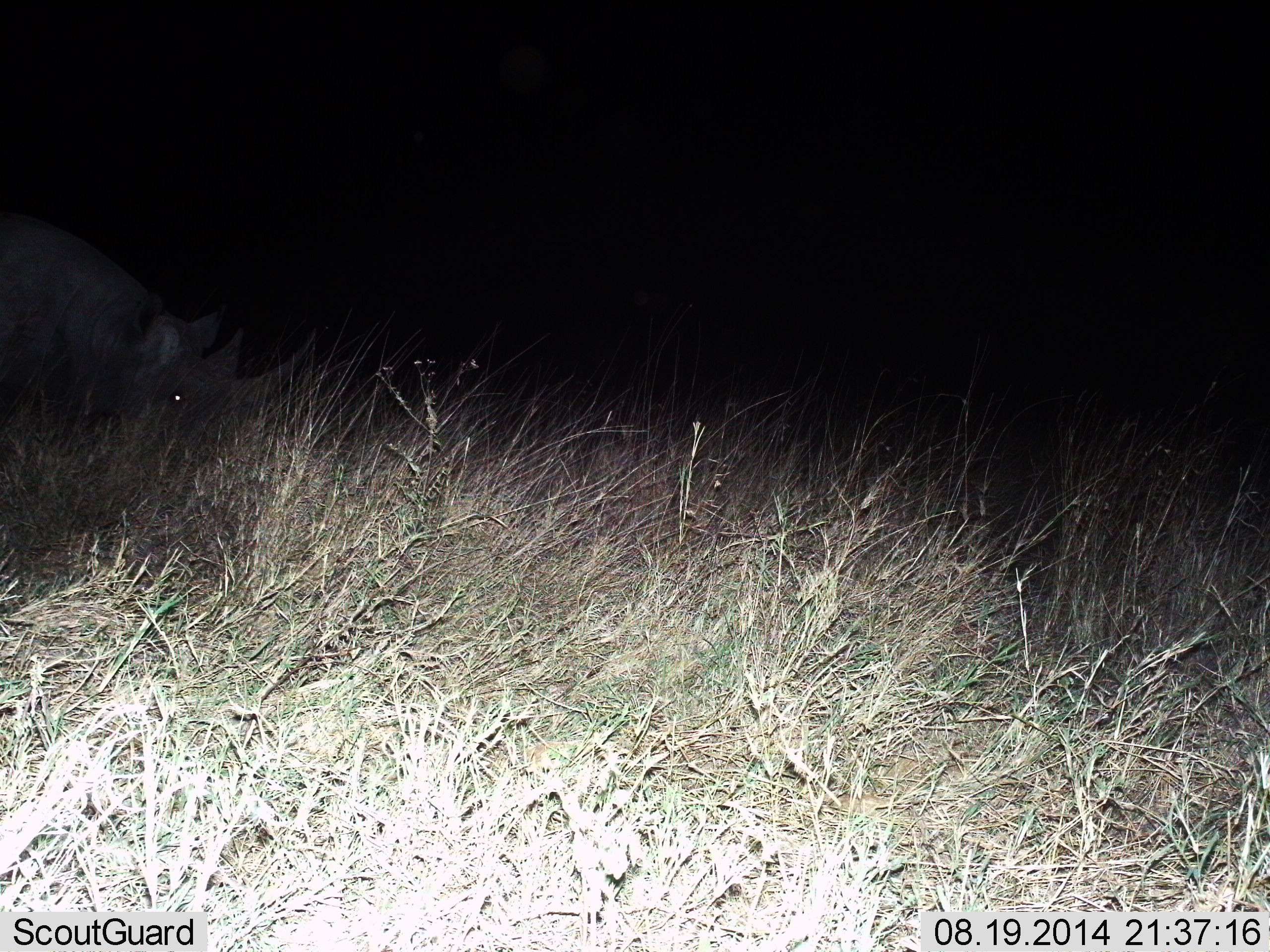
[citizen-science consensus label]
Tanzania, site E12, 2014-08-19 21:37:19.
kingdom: Animalia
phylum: Chordata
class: Mammalia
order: Perissodactyla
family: Rhinocerotidae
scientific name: Rhinocerotidae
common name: rhinoceros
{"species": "rhinoceros (Rhinocerotidae)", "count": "1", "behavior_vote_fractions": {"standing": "60%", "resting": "0%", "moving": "10%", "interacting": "0%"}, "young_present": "0%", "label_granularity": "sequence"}